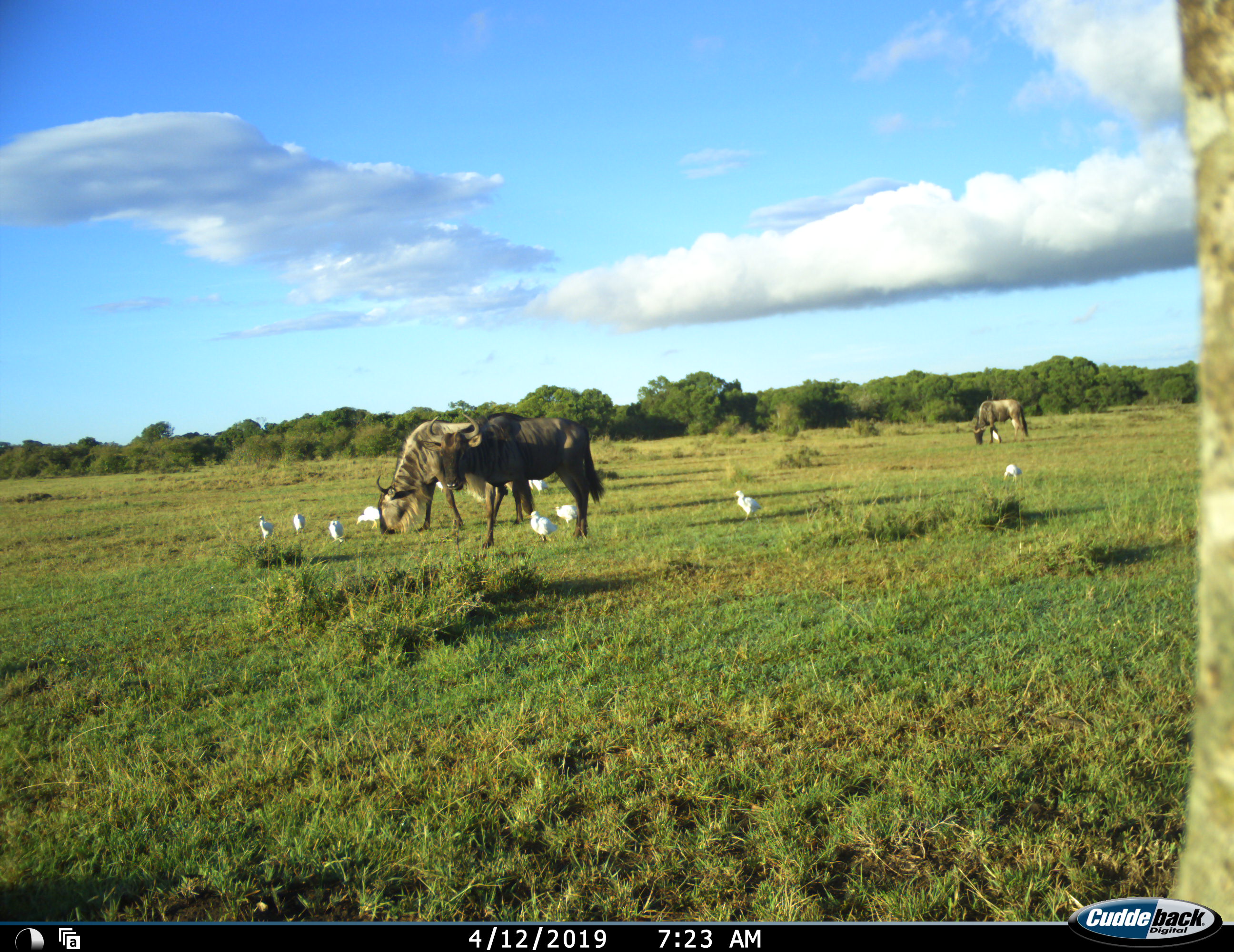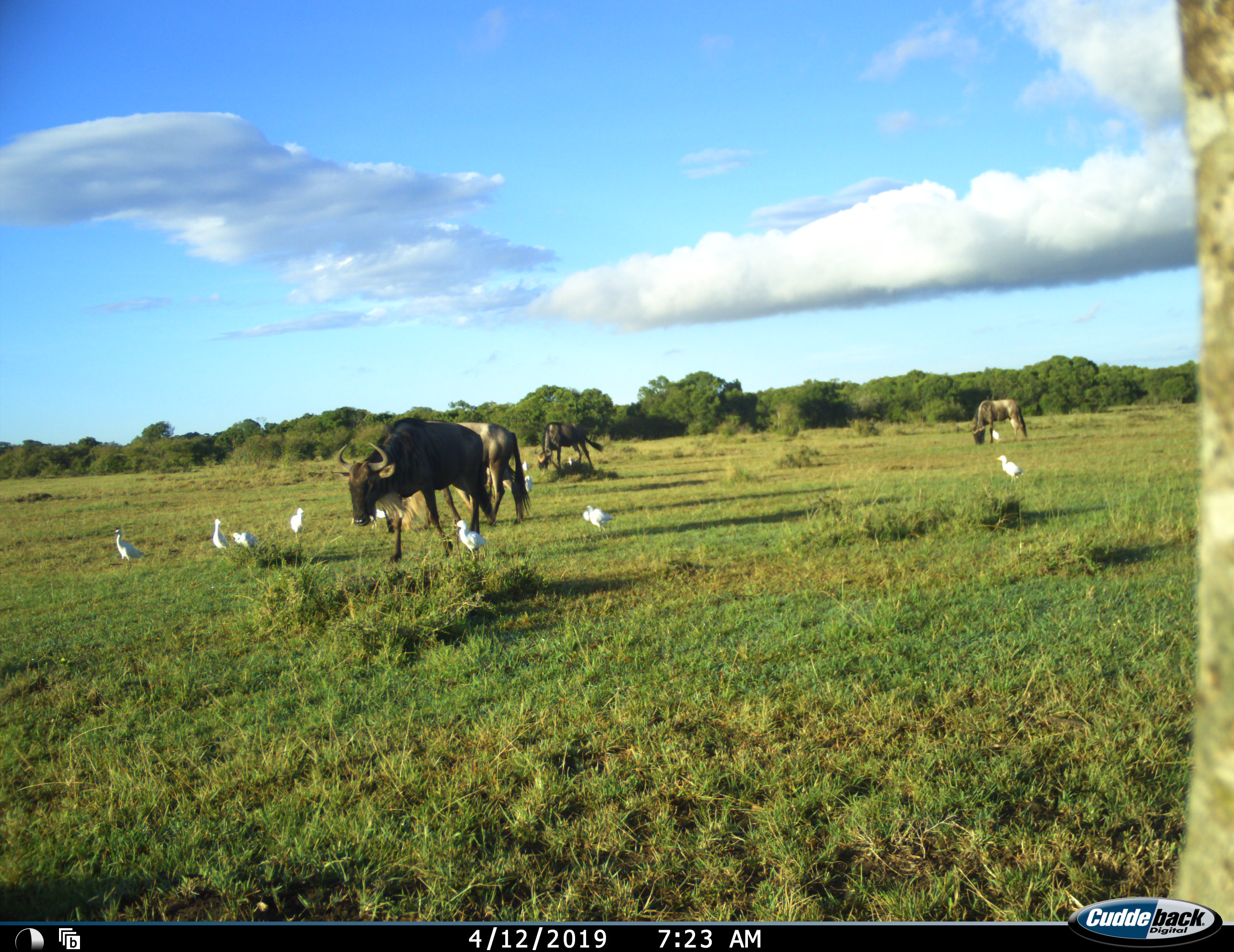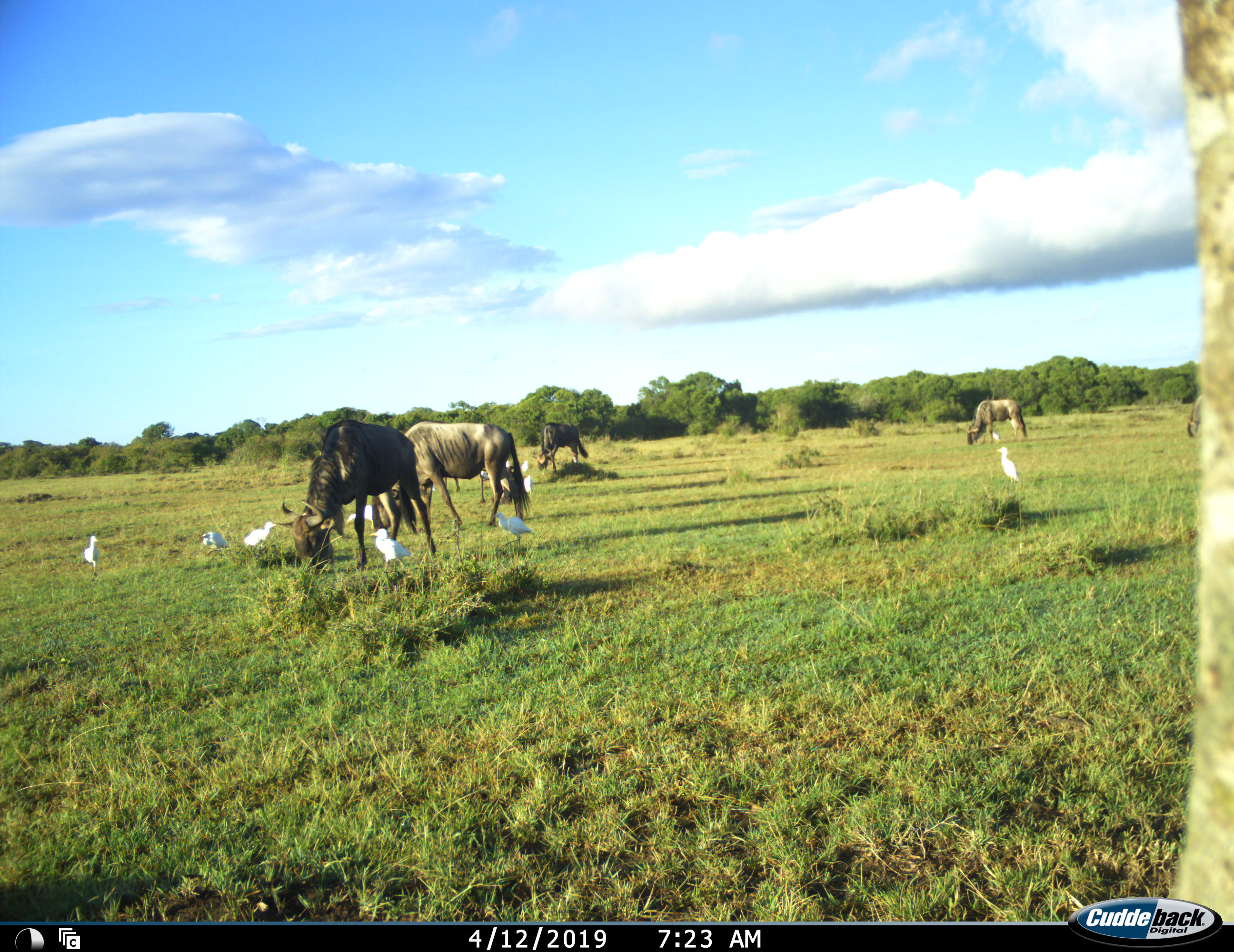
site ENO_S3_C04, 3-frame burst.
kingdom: Animalia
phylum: Chordata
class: Aves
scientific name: Aves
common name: bird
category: birdother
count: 10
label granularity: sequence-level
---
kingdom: Animalia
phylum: Chordata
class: Mammalia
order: Artiodactyla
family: Bovidae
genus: Connochaetes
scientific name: Connochaetes taurinus taurinus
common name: blue wildebeest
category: wildebeestblue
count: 4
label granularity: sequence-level